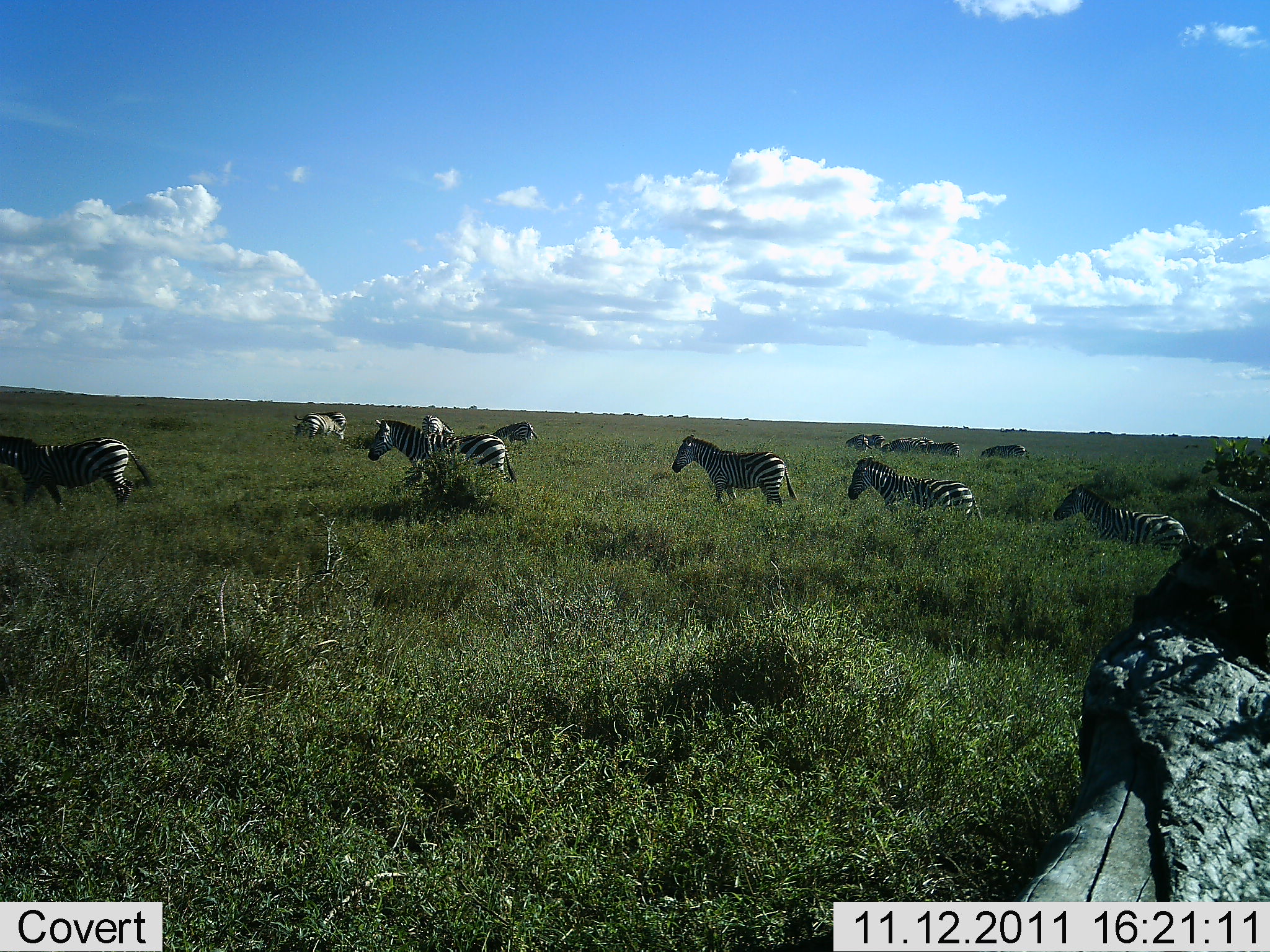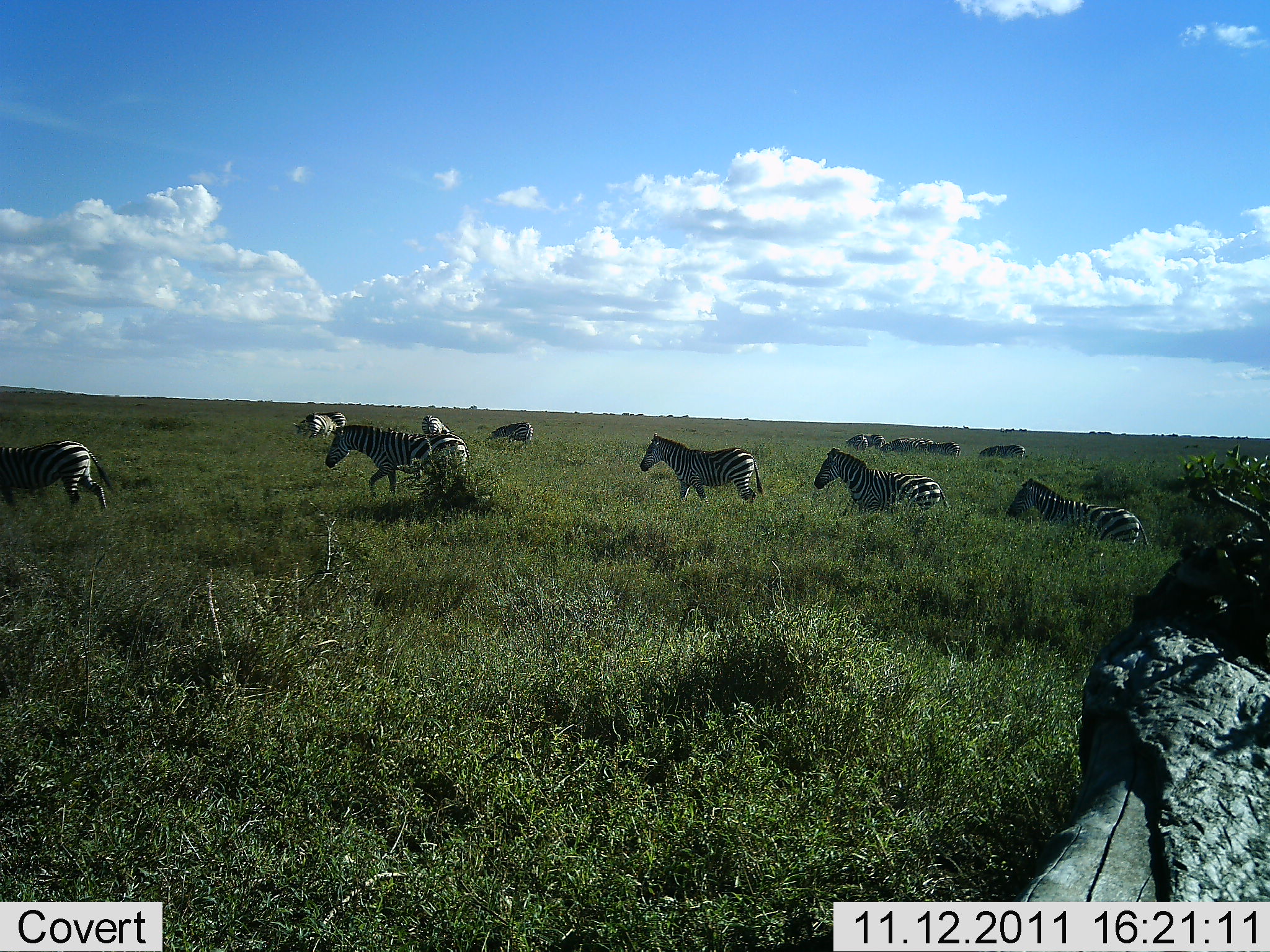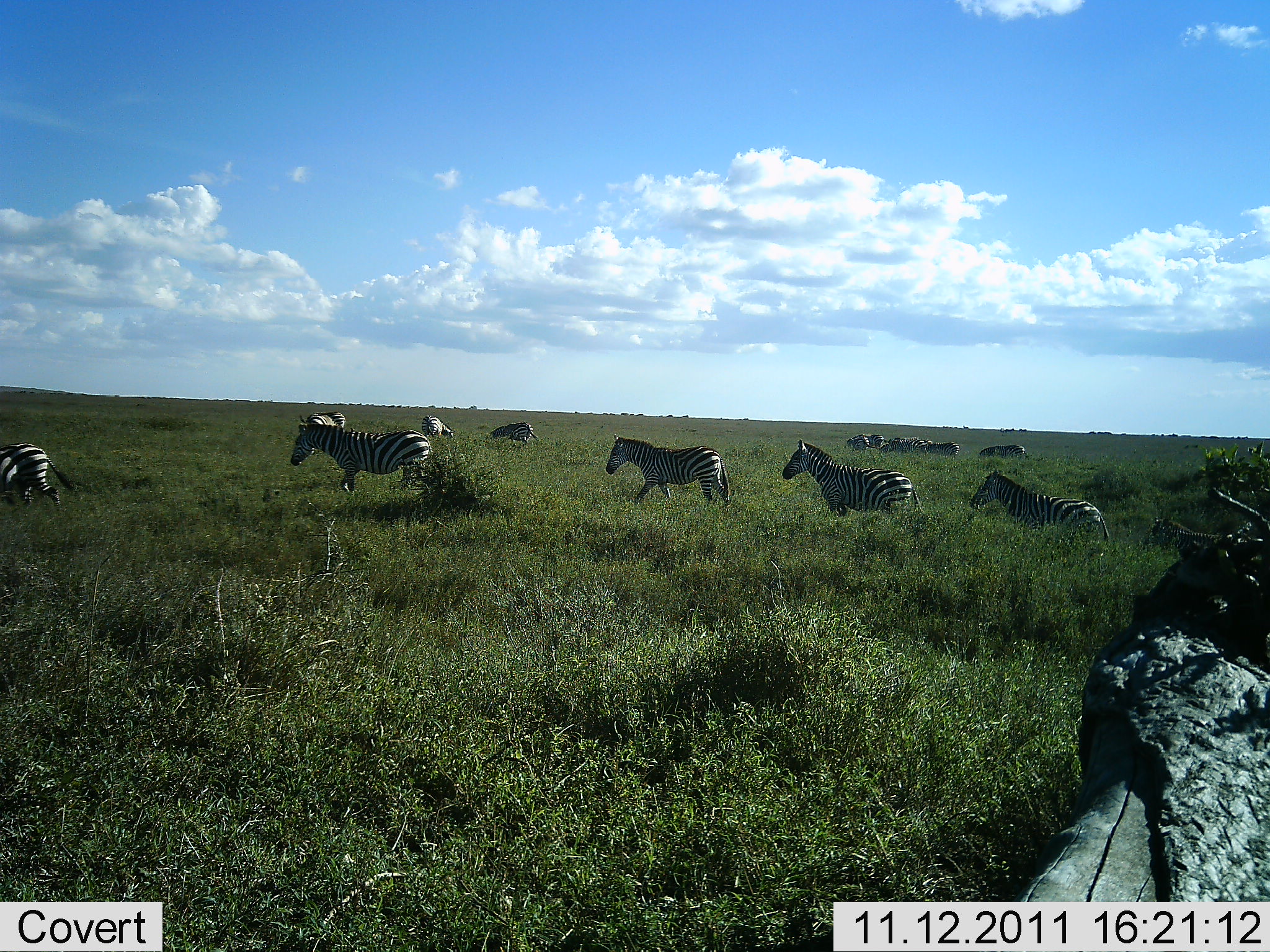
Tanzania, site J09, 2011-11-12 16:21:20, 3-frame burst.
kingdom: Animalia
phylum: Chordata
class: Mammalia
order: Perissodactyla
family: Equidae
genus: Equus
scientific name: Equus quagga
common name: plains zebra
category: zebra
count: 11-50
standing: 25%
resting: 8%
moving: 92%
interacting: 0%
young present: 0%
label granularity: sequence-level